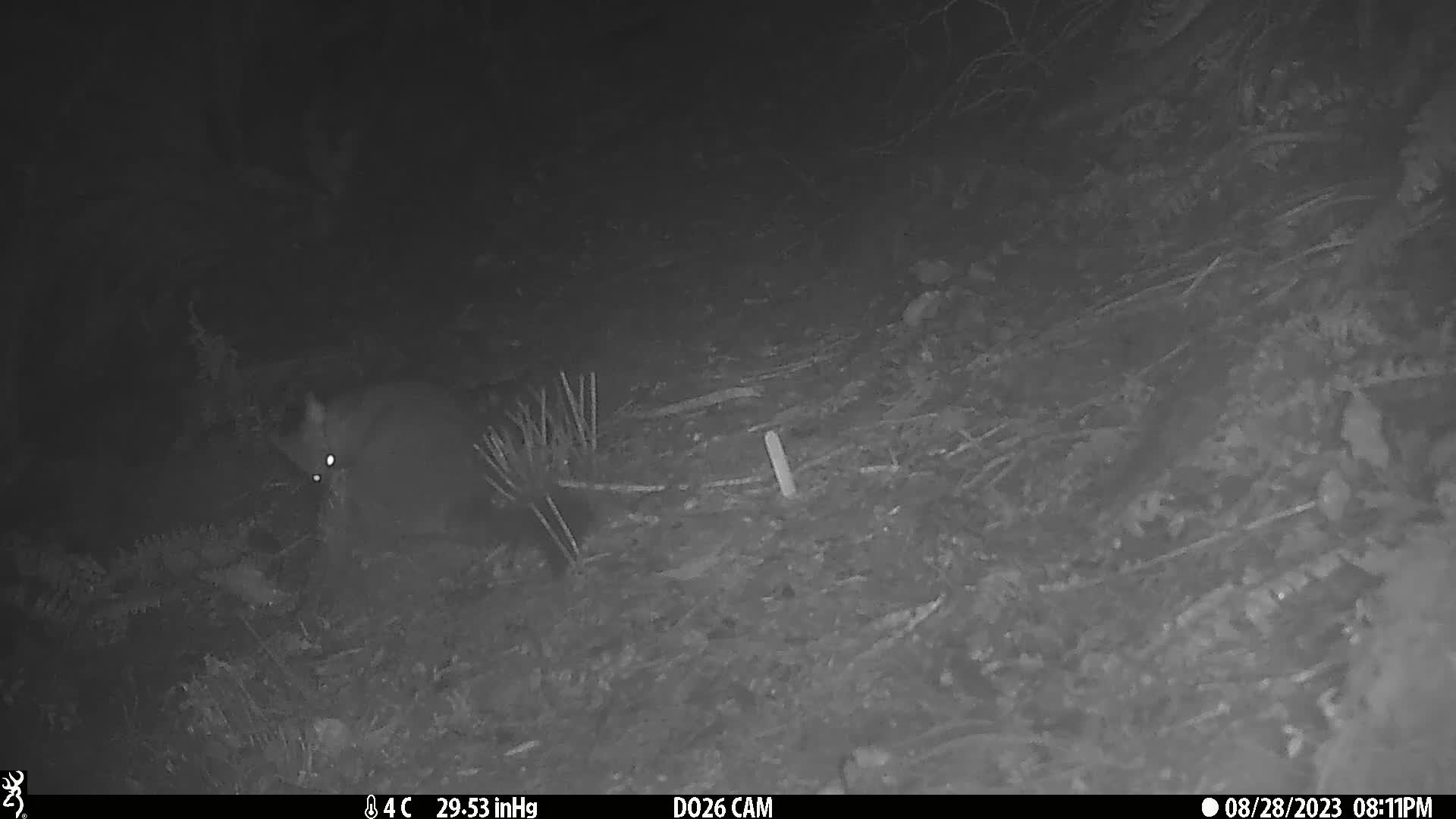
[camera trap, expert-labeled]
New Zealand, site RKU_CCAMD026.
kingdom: Animalia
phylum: Chordata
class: Mammalia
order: Diprotodontia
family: Phalangeridae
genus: Trichosurus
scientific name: Trichosurus vulpecula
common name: common brushtail possum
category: possum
Possum (common brushtail possum) (Trichosurus vulpecula).